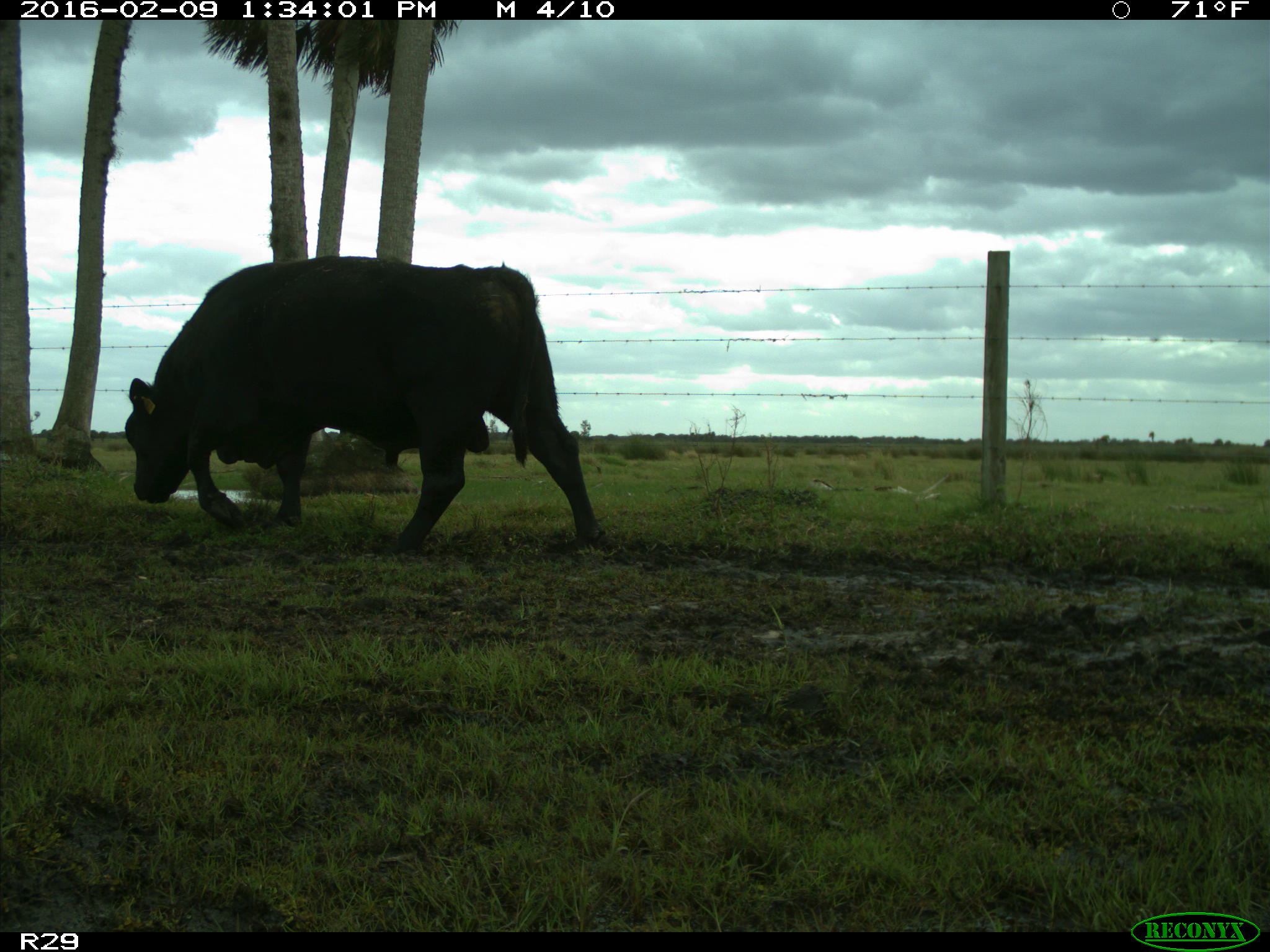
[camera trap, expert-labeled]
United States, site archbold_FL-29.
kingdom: Animalia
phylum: Chordata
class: Mammalia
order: Artiodactyla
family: Bovidae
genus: Bos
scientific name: Bos taurus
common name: domestic cow